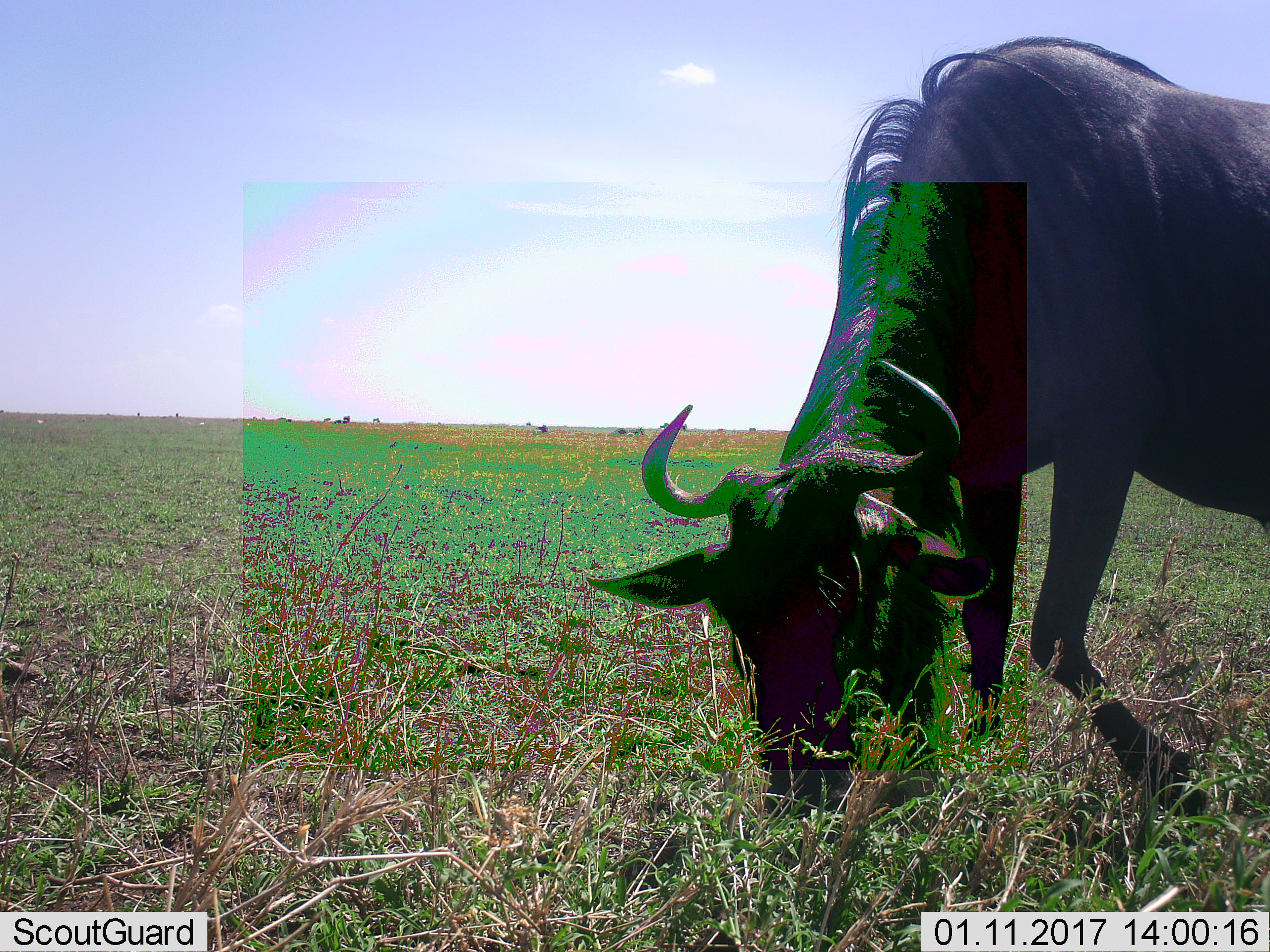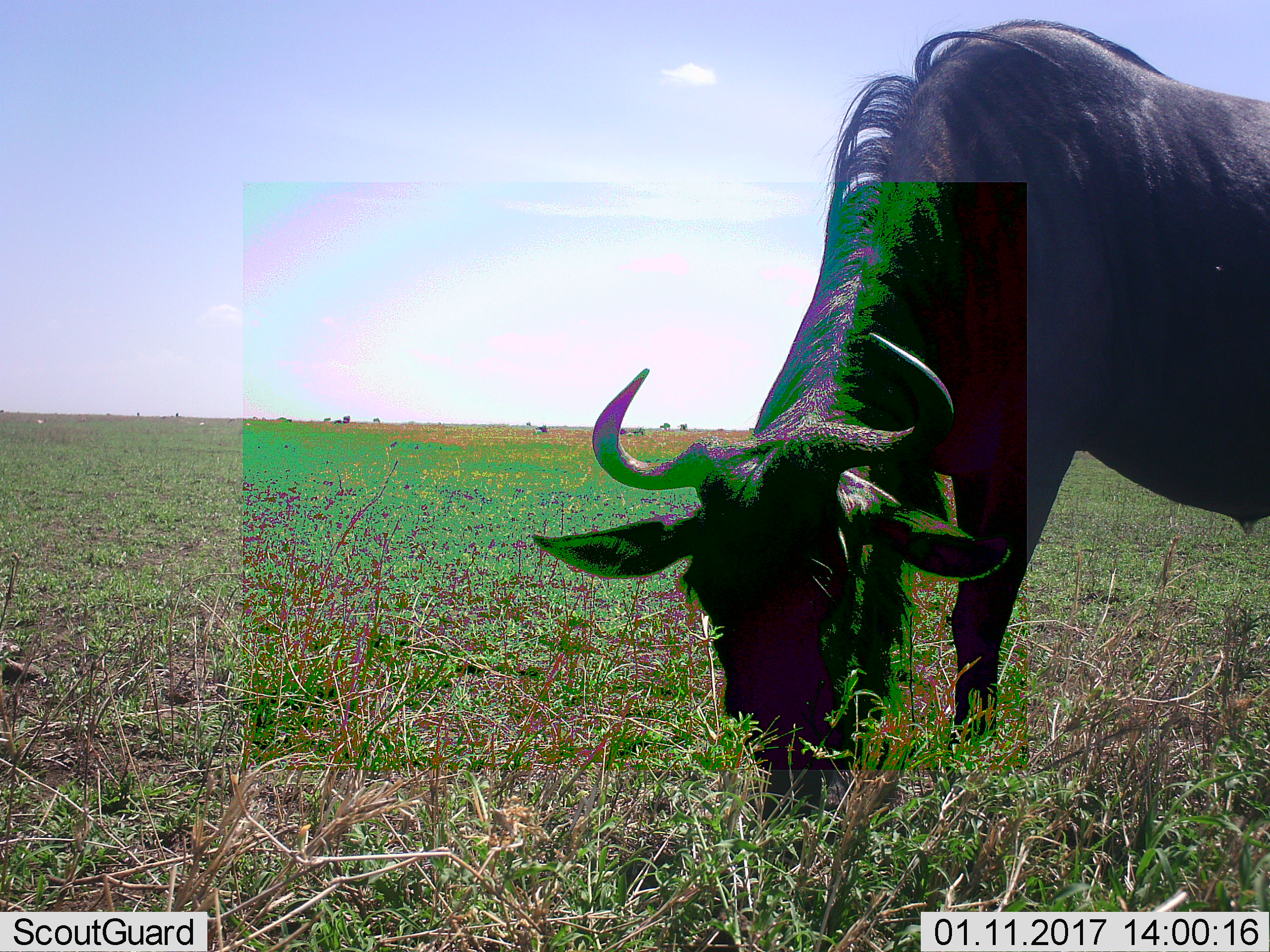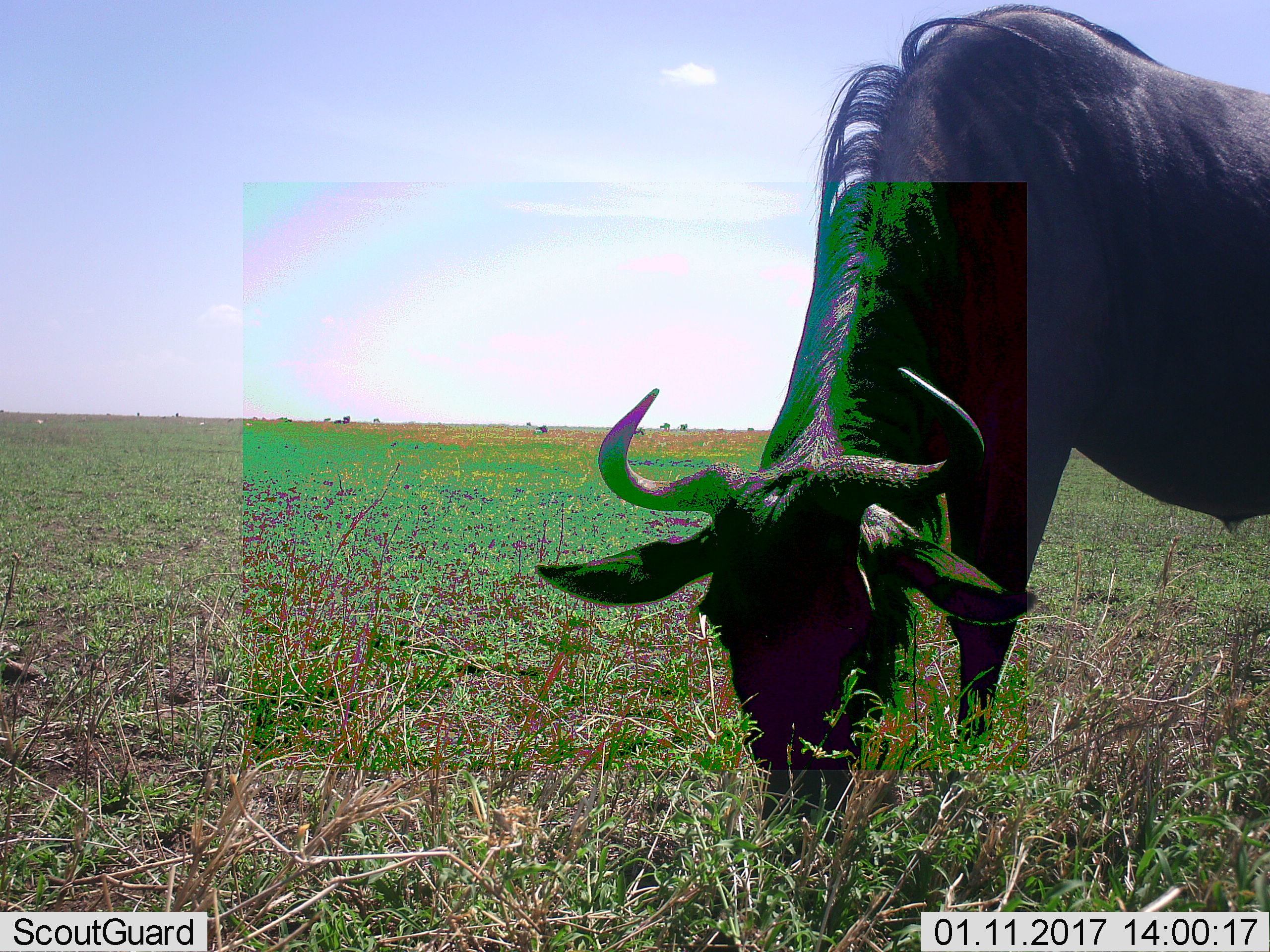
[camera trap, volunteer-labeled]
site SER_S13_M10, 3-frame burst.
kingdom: Animalia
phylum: Chordata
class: Mammalia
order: Artiodactyla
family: Bovidae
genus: Connochaetes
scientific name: Connochaetes taurinus taurinus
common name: blue wildebeest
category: wildebeestblue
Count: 1.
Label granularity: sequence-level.